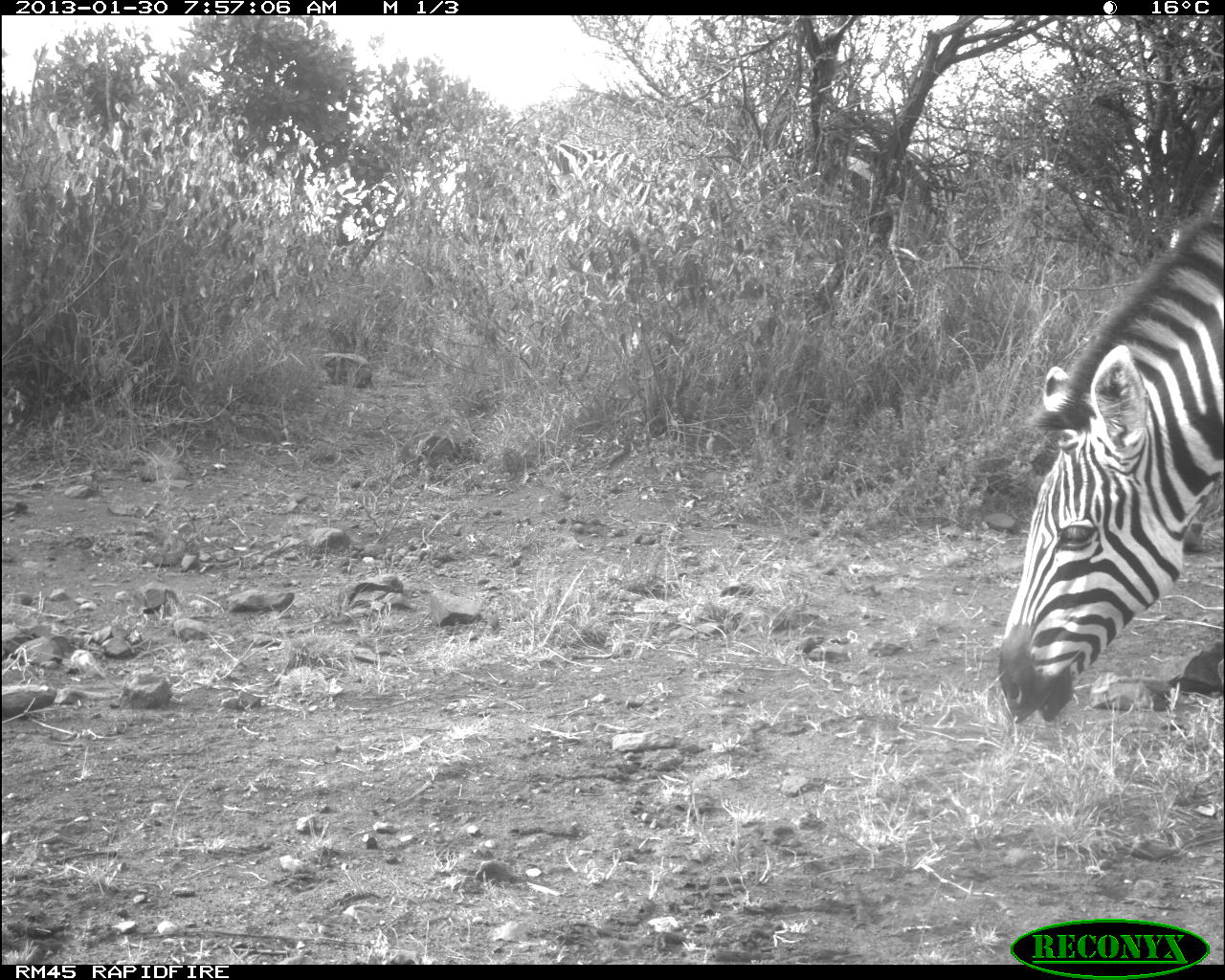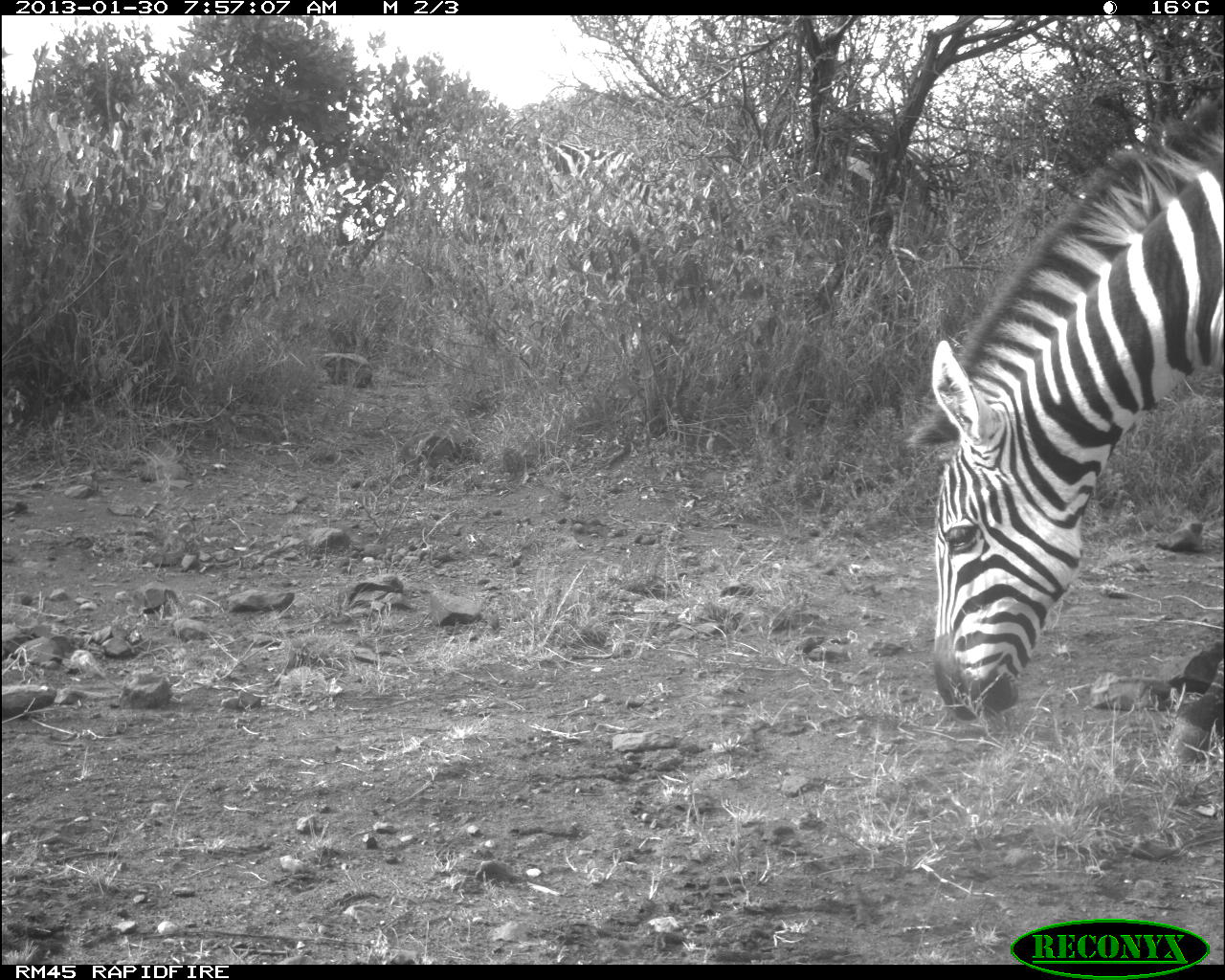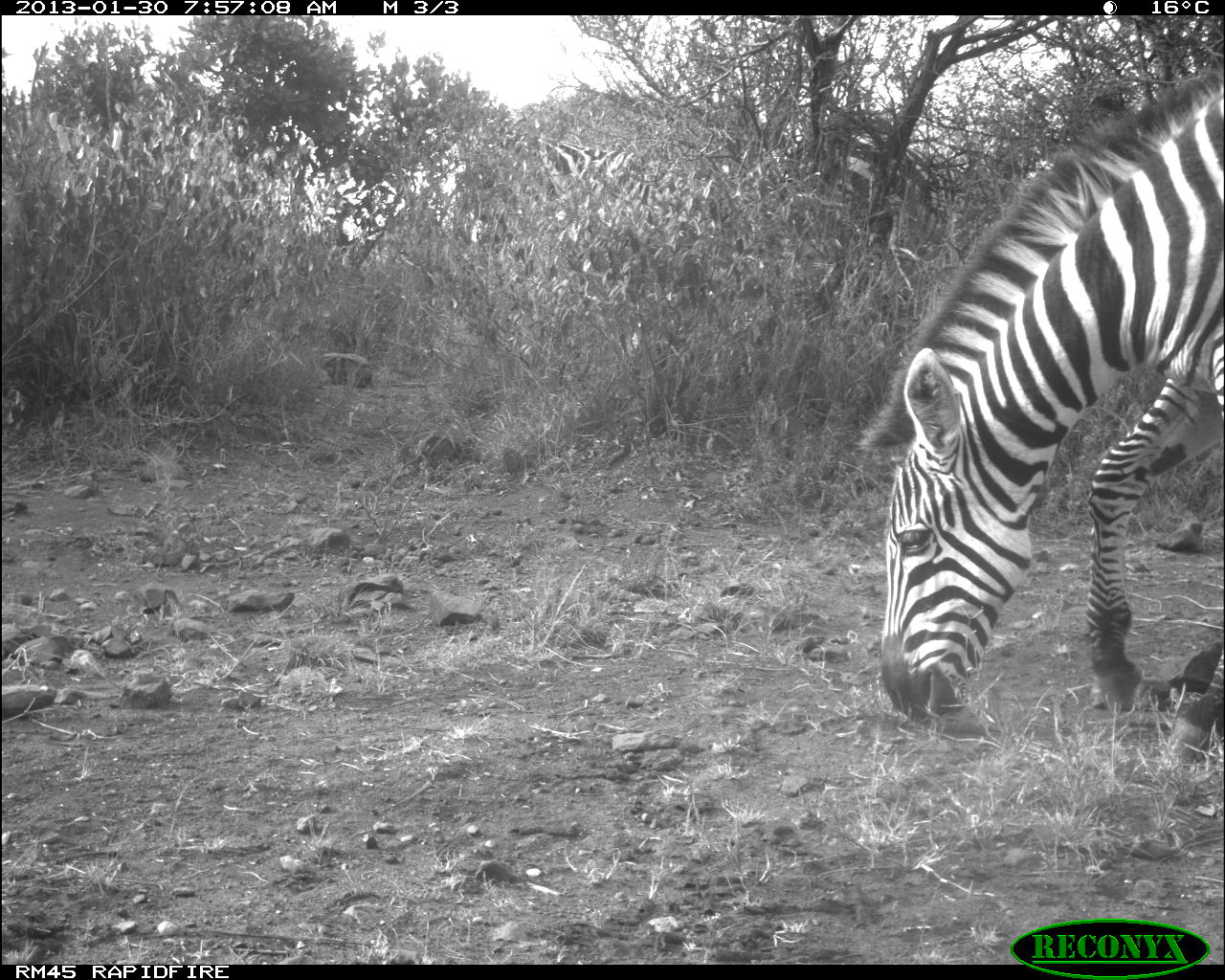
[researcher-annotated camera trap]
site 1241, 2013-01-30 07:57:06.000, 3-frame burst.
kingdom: Animalia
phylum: Chordata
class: Mammalia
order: Perissodactyla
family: Equidae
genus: Equus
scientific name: Equus quagga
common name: plains zebra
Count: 2.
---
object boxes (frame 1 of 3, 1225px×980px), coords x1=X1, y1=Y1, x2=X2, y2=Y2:
equus quagga: x1=989, y1=174, x2=1225, y2=731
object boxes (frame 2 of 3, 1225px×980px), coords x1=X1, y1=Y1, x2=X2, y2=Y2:
equus quagga: x1=924, y1=93, x2=1225, y2=772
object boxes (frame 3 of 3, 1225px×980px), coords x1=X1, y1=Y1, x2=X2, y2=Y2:
equus quagga: x1=860, y1=58, x2=1220, y2=774